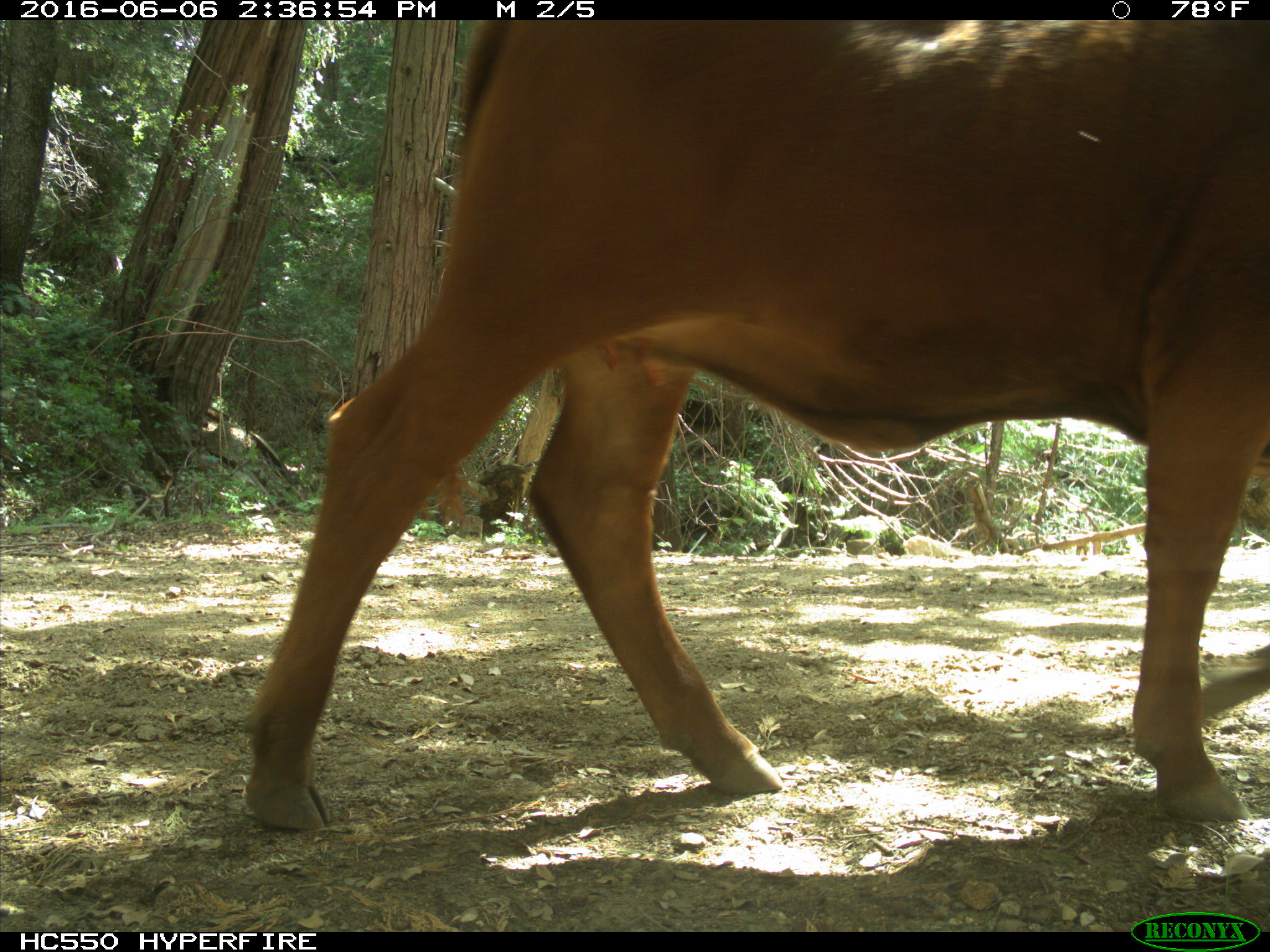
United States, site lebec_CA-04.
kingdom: Animalia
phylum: Chordata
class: Mammalia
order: Artiodactyla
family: Bovidae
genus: Bos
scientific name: Bos taurus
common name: domestic cow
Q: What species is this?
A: Bos taurus (domestic cow).